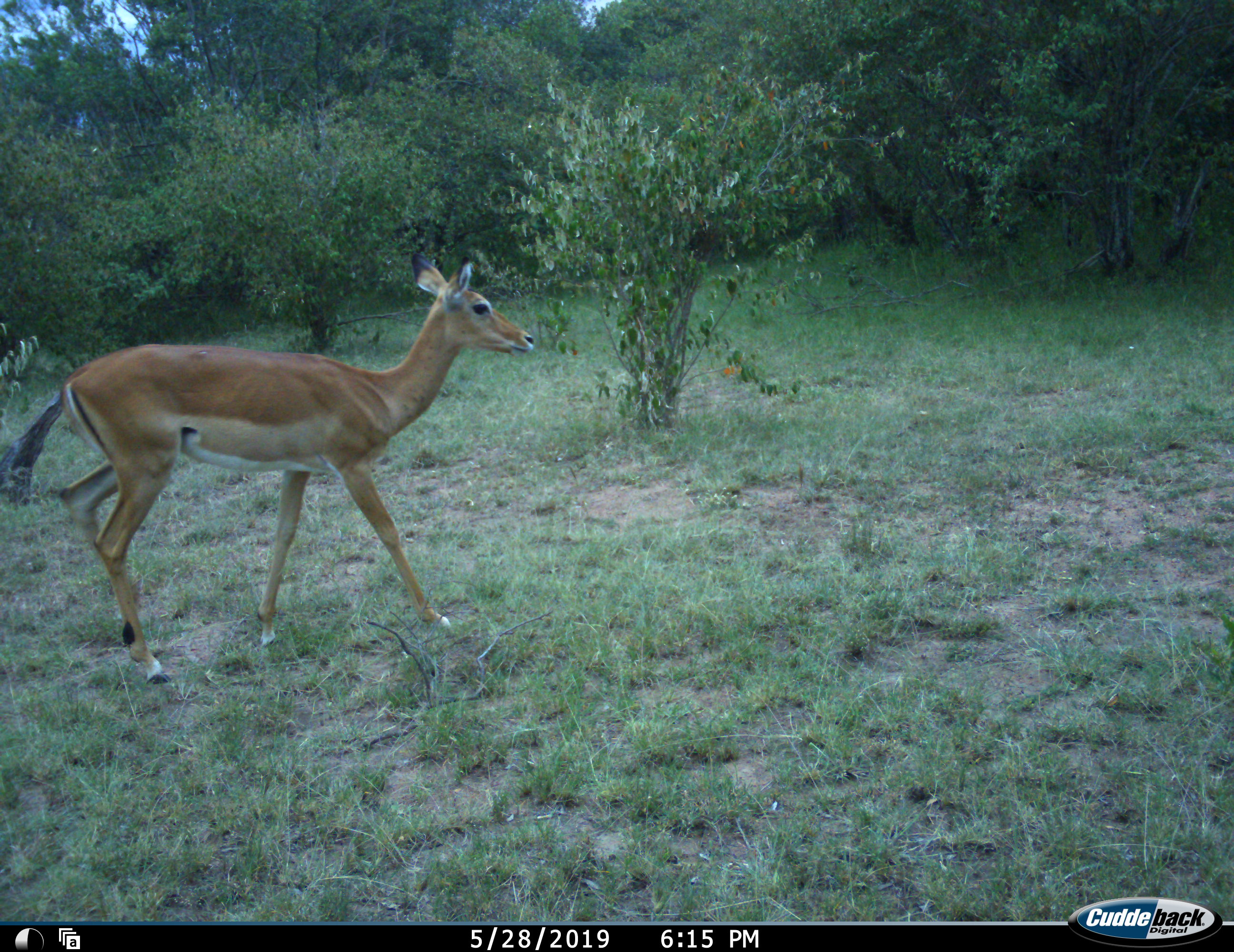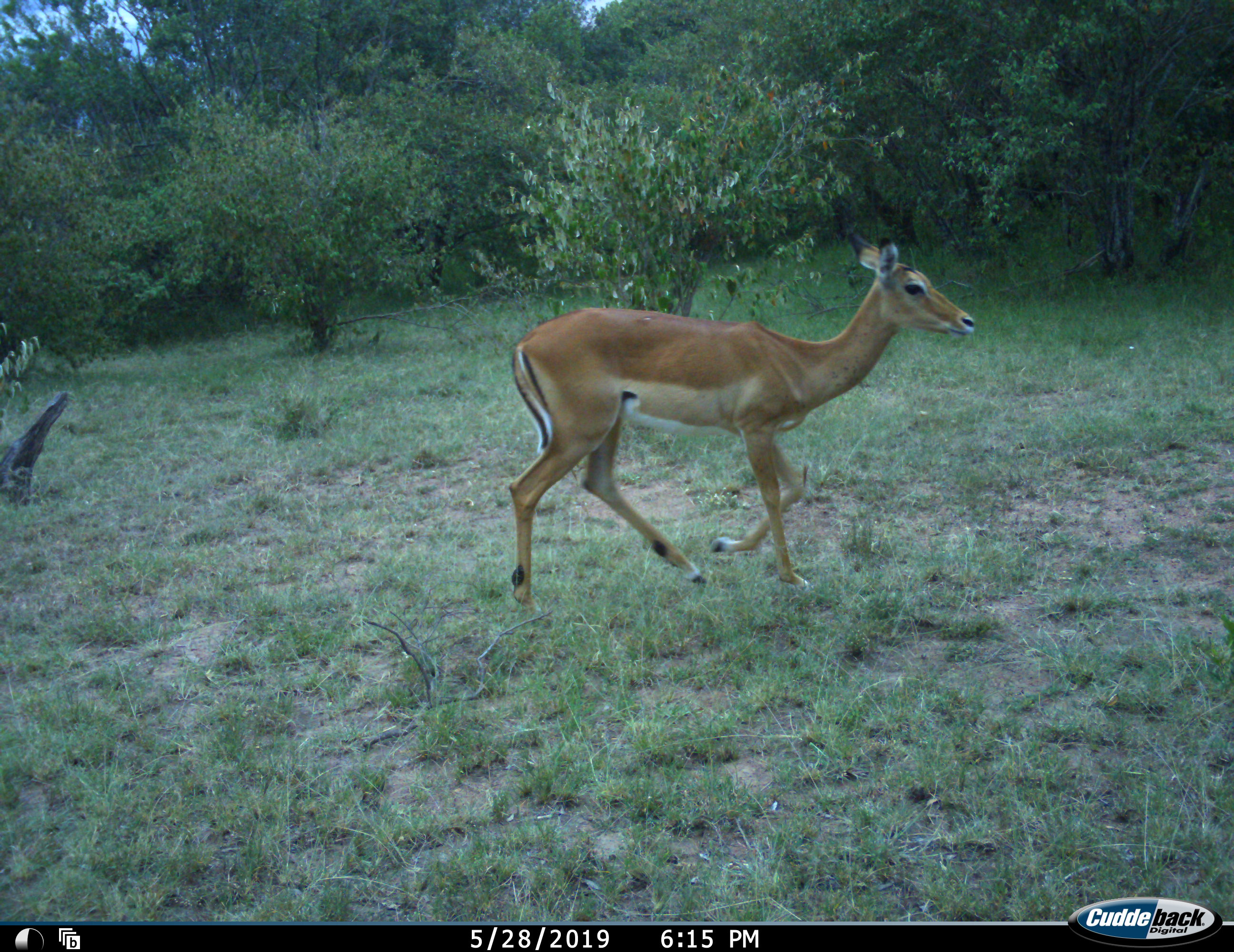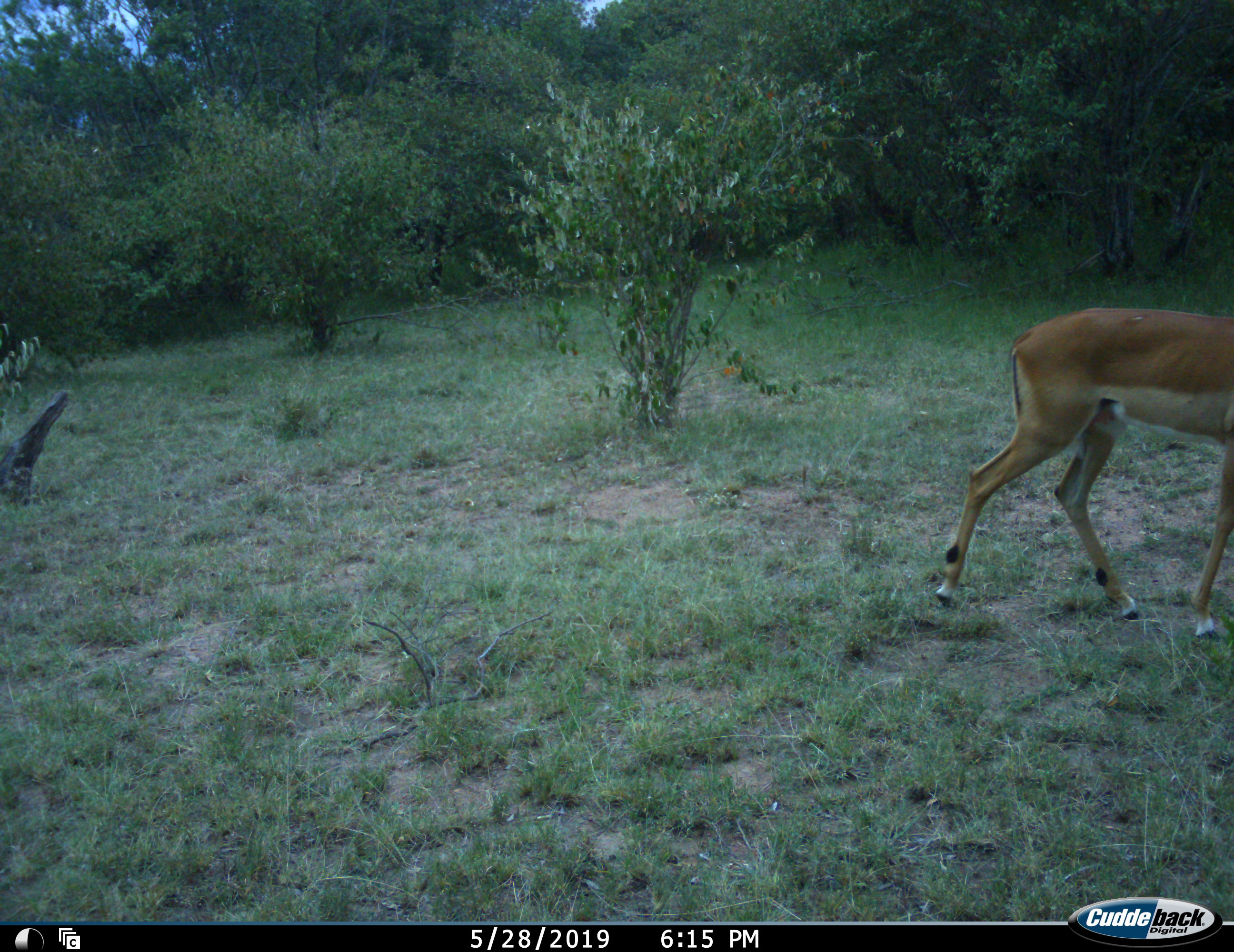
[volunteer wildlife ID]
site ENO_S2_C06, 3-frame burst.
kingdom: Animalia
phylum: Chordata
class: Mammalia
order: Artiodactyla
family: Bovidae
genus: Aepyceros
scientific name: Aepyceros melampus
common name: impala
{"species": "impala (Aepyceros melampus)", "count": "1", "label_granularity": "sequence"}